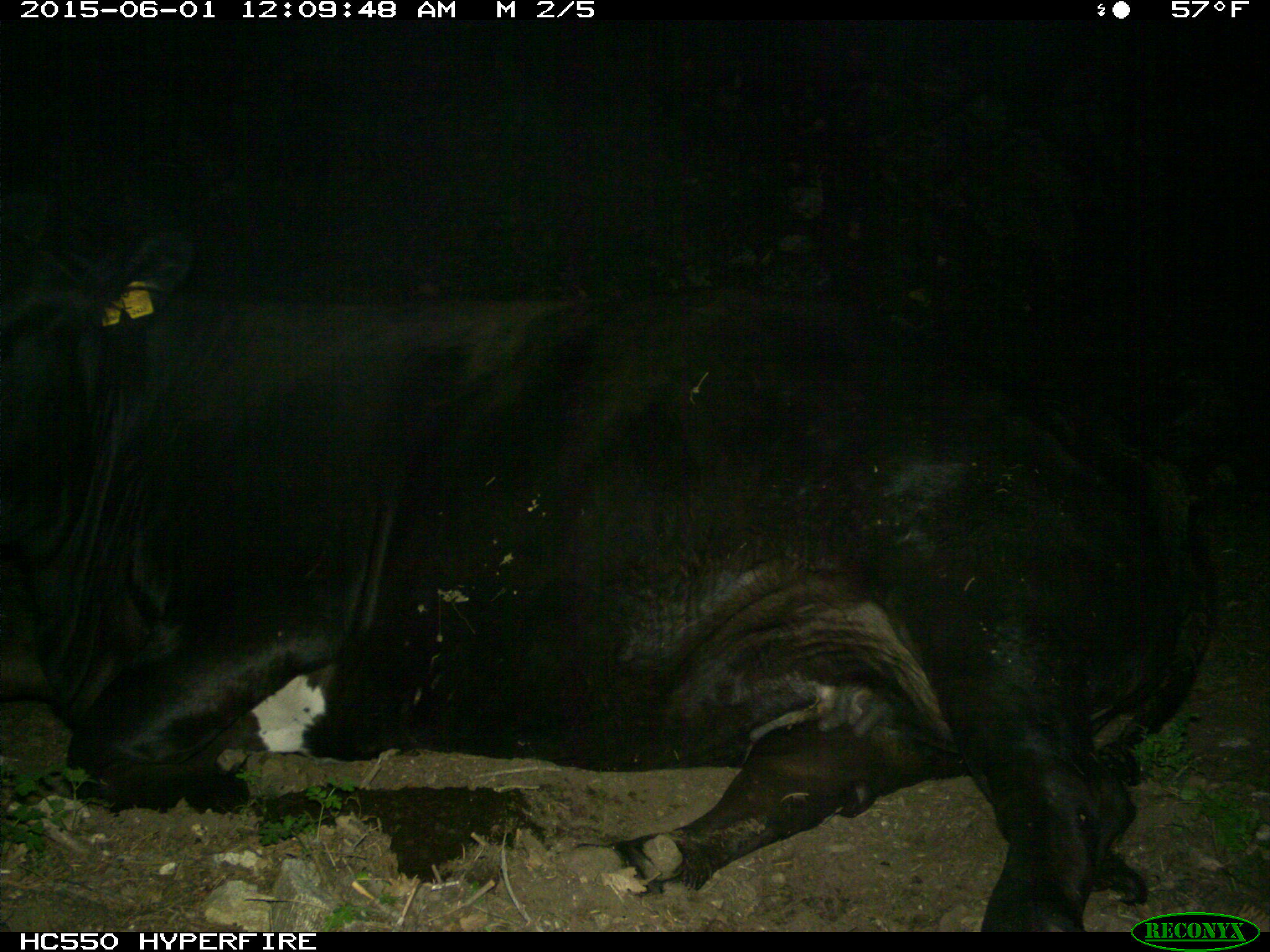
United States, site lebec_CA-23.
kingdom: Animalia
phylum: Chordata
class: Mammalia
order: Artiodactyla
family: Bovidae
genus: Bos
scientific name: Bos taurus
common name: domestic cow